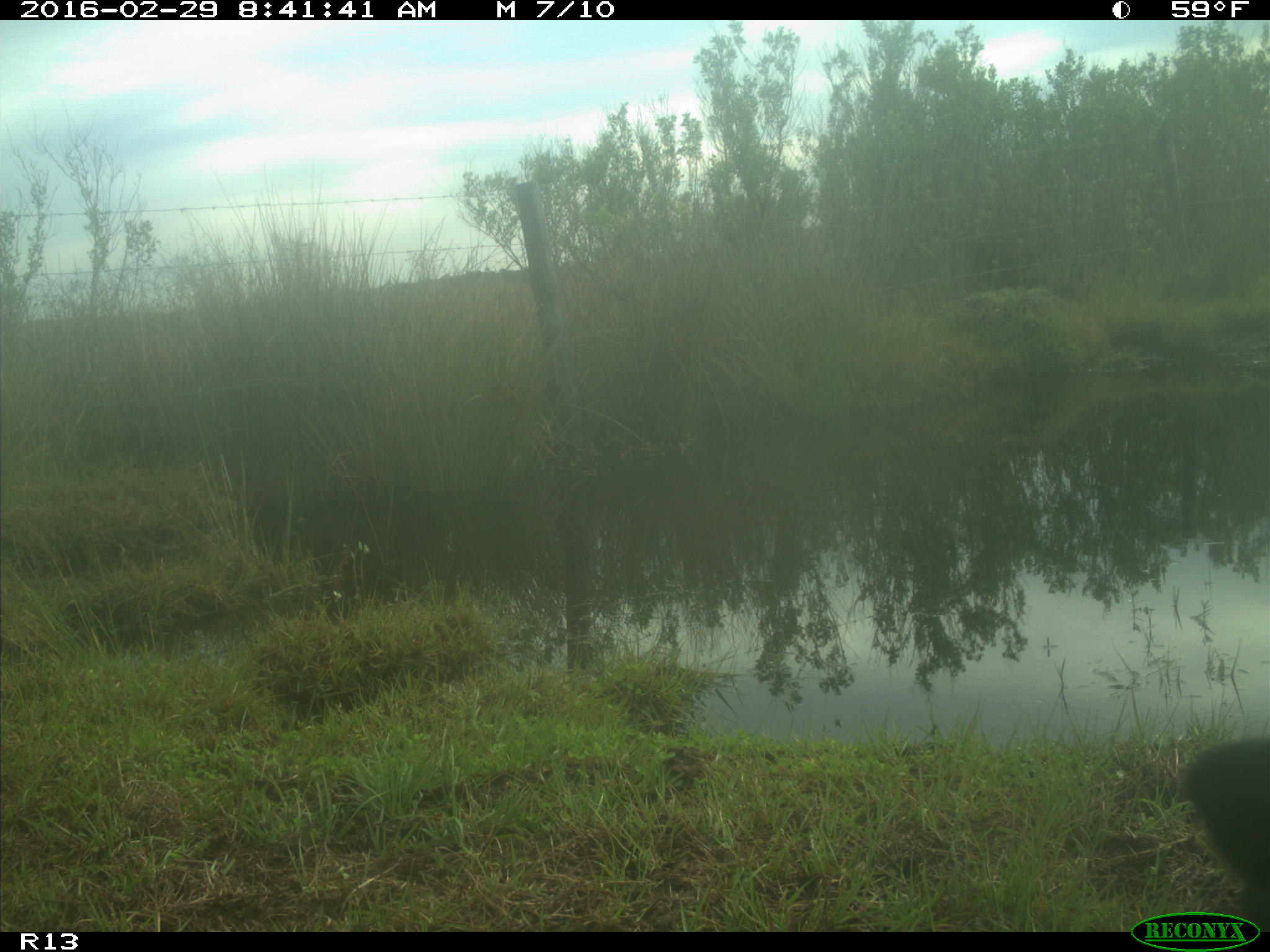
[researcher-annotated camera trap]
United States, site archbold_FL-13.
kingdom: Animalia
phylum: Chordata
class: Mammalia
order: Artiodactyla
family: Bovidae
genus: Bos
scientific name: Bos taurus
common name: domestic cow